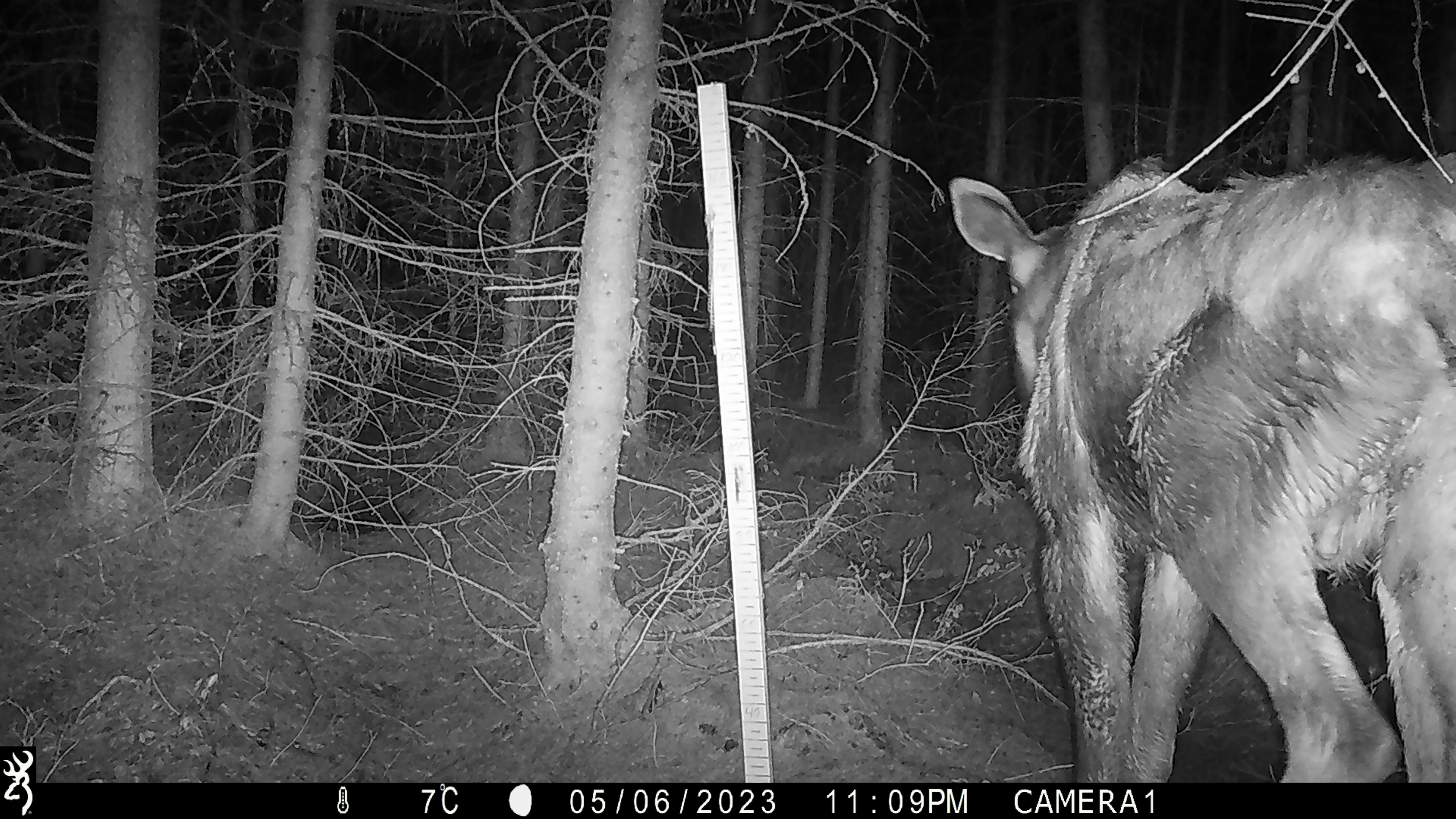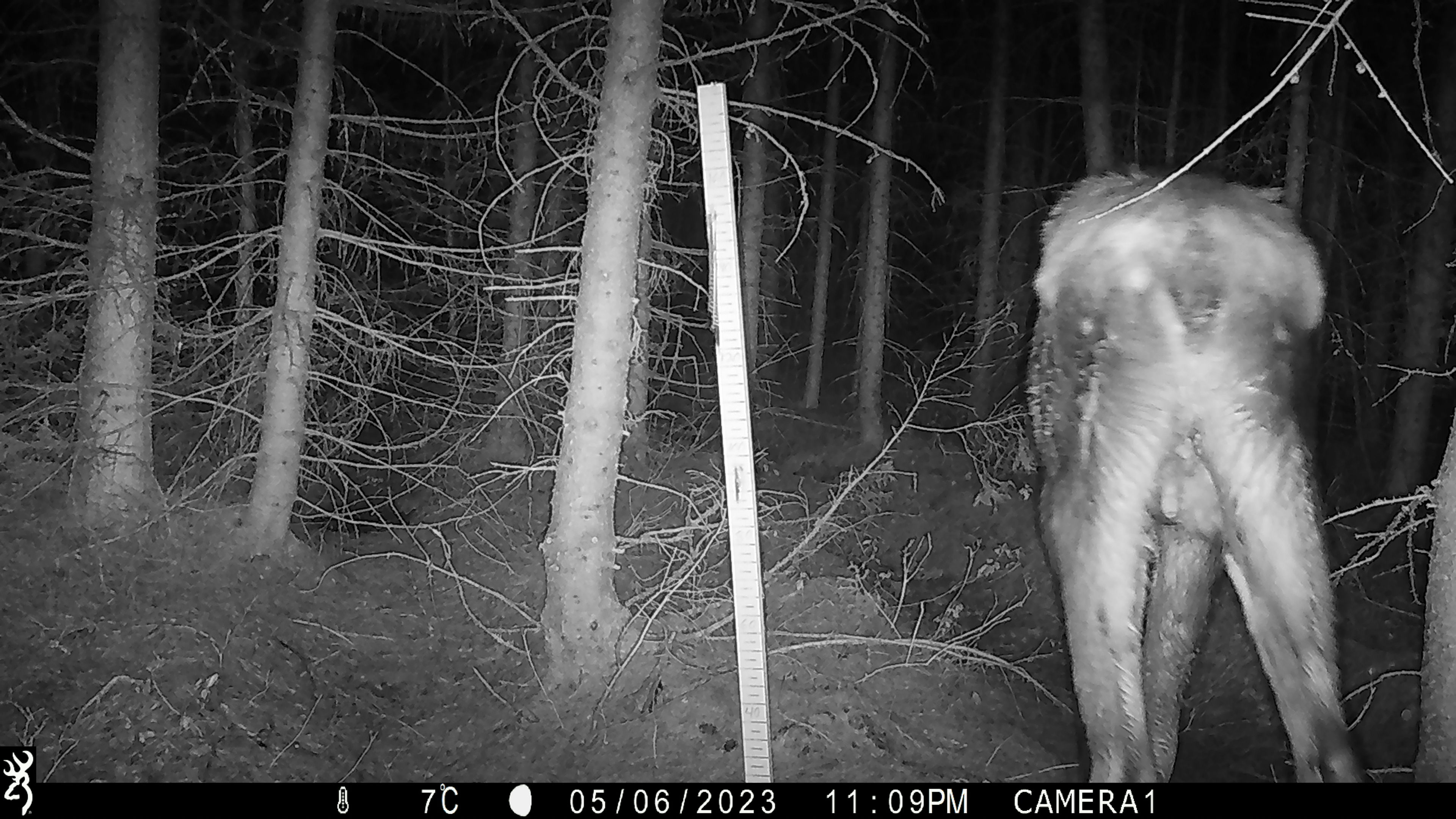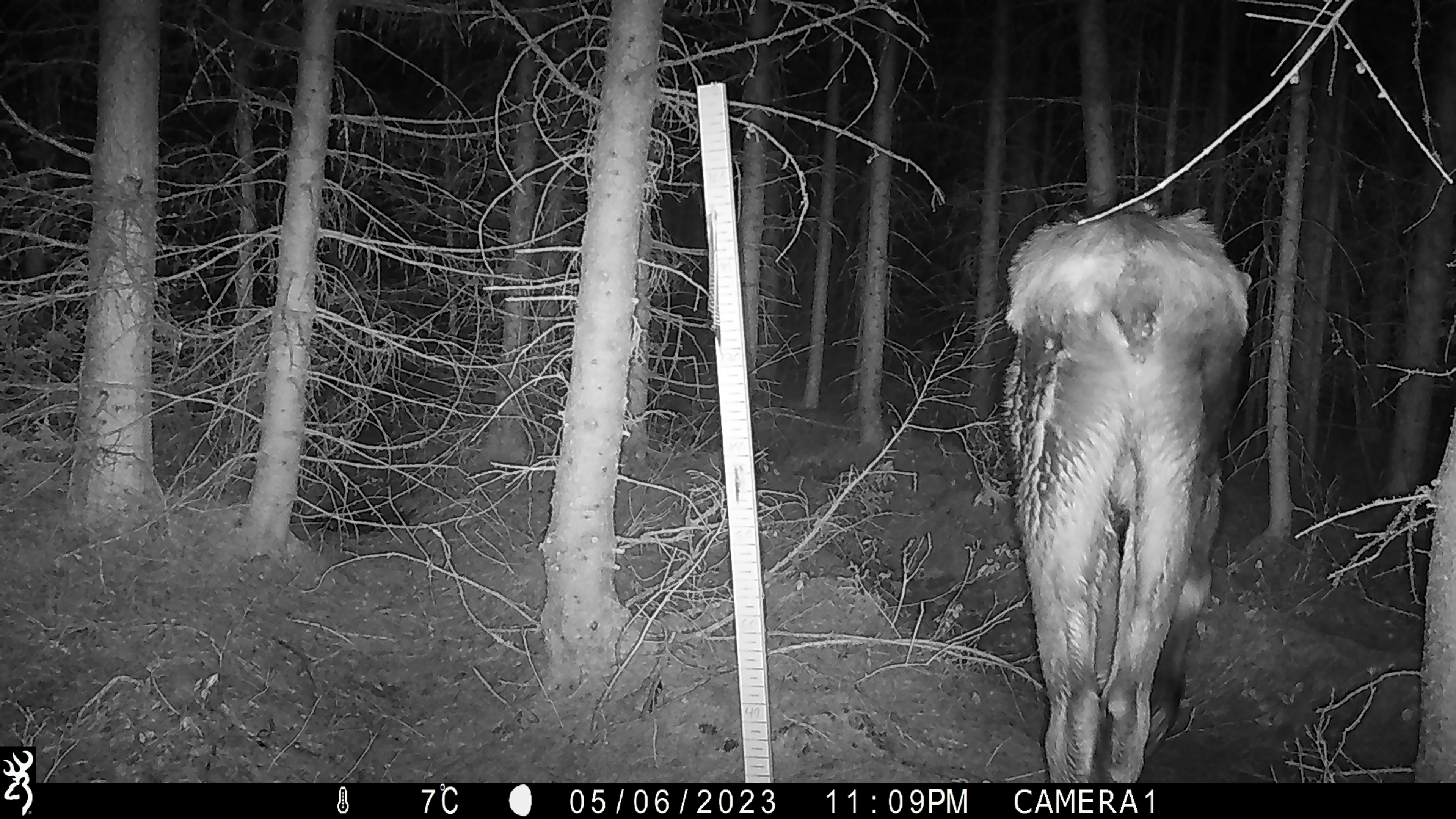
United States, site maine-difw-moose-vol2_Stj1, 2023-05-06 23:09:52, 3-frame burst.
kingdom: Animalia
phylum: Chordata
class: Mammalia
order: Artiodactyla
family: Cervidae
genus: Alces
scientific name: Alces alces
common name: moose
Moose (Alces alces).